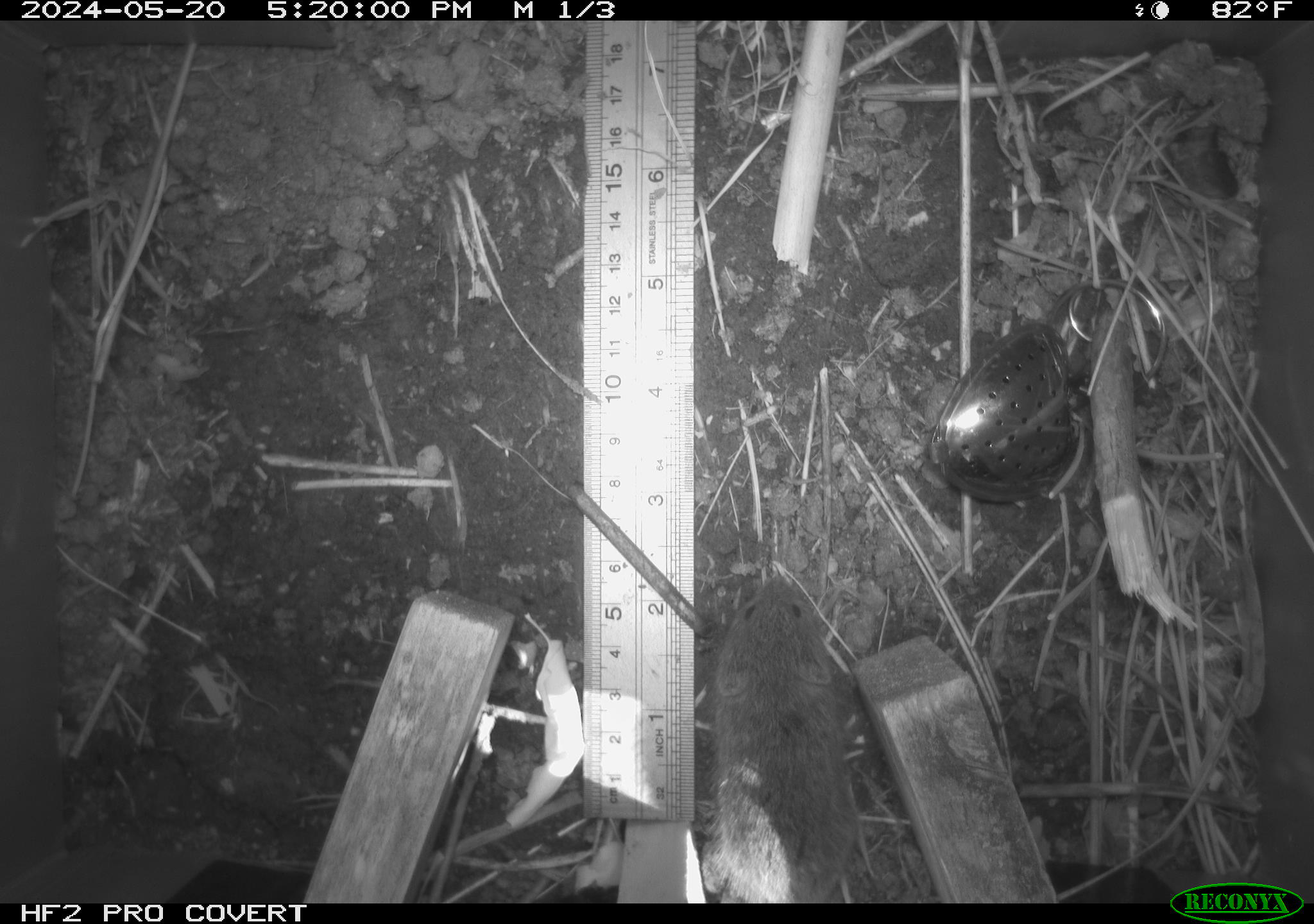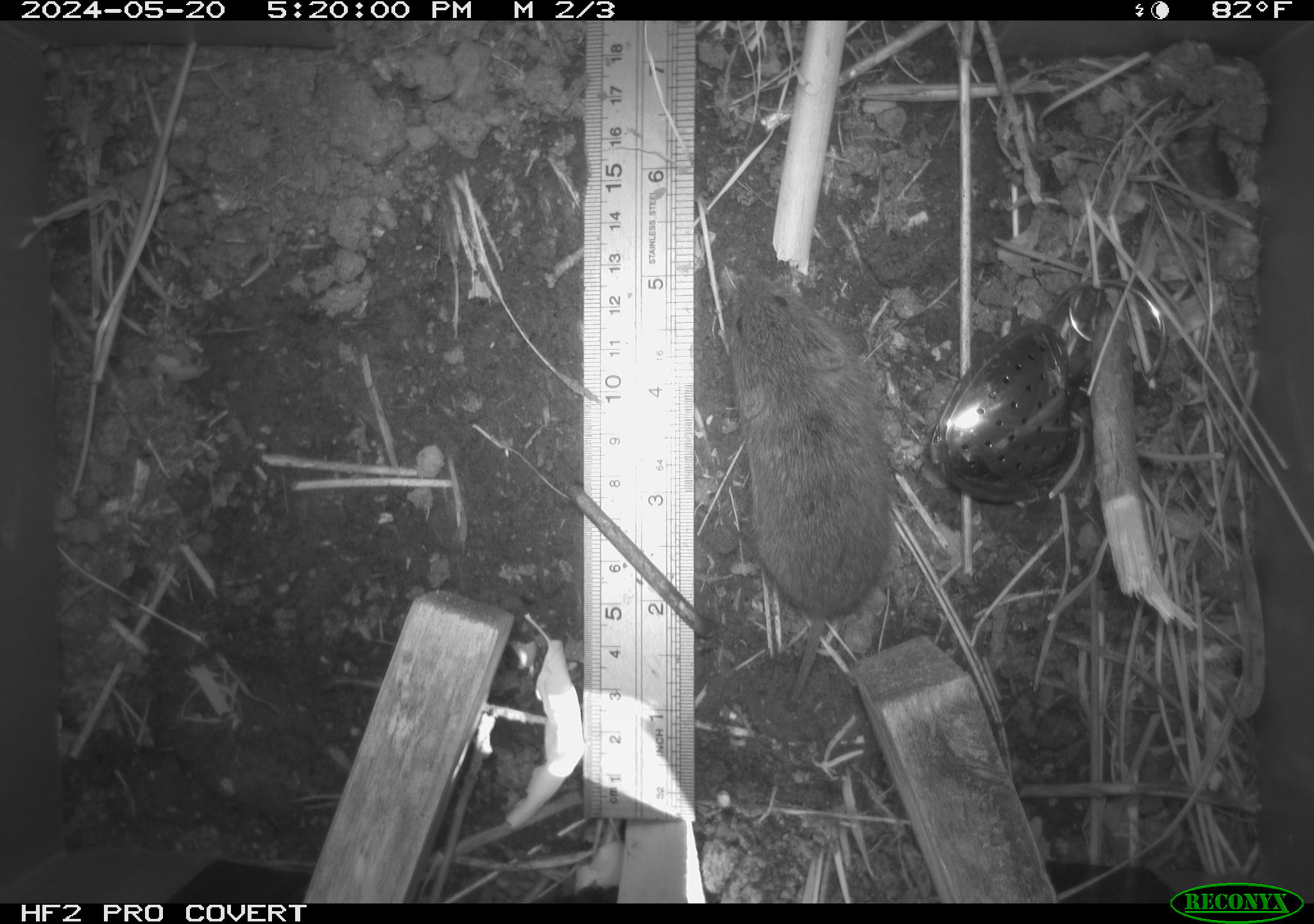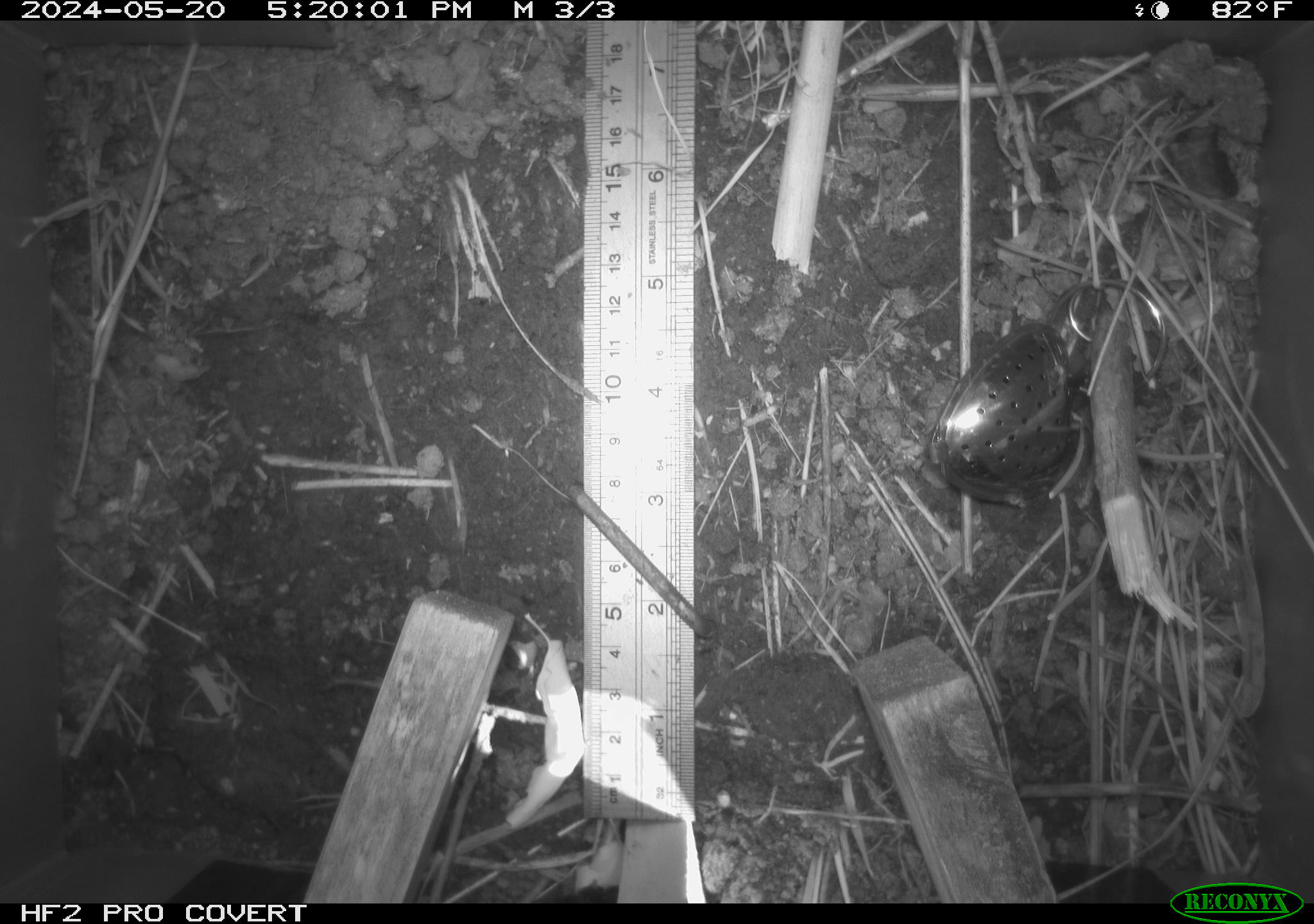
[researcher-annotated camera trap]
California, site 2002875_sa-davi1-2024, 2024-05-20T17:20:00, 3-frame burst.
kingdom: Animalia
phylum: Chordata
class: Mammalia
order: Rodentia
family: Cricetidae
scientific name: Arvicolinae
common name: voles, lemmings, and muskrats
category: arvicolinae subfamily